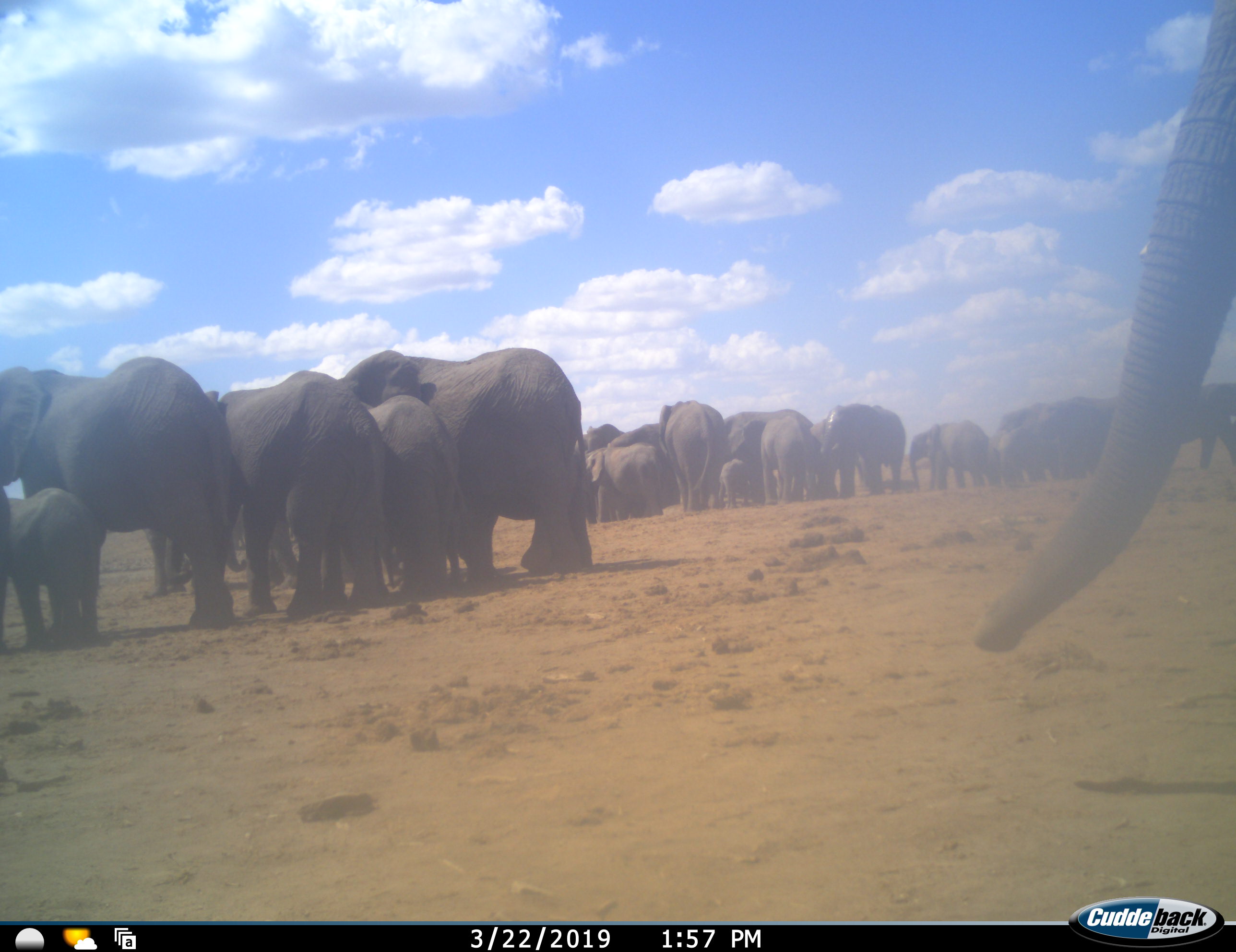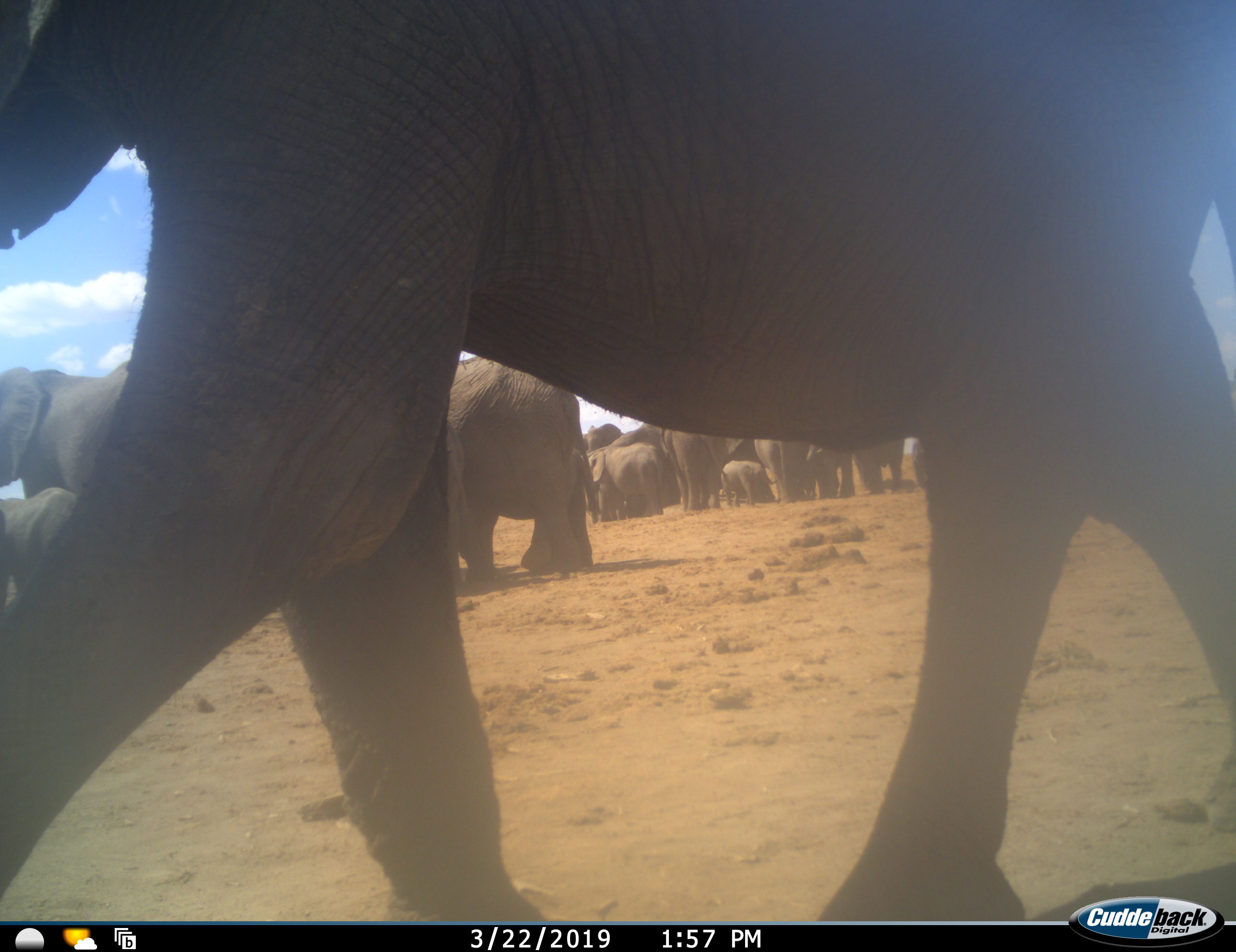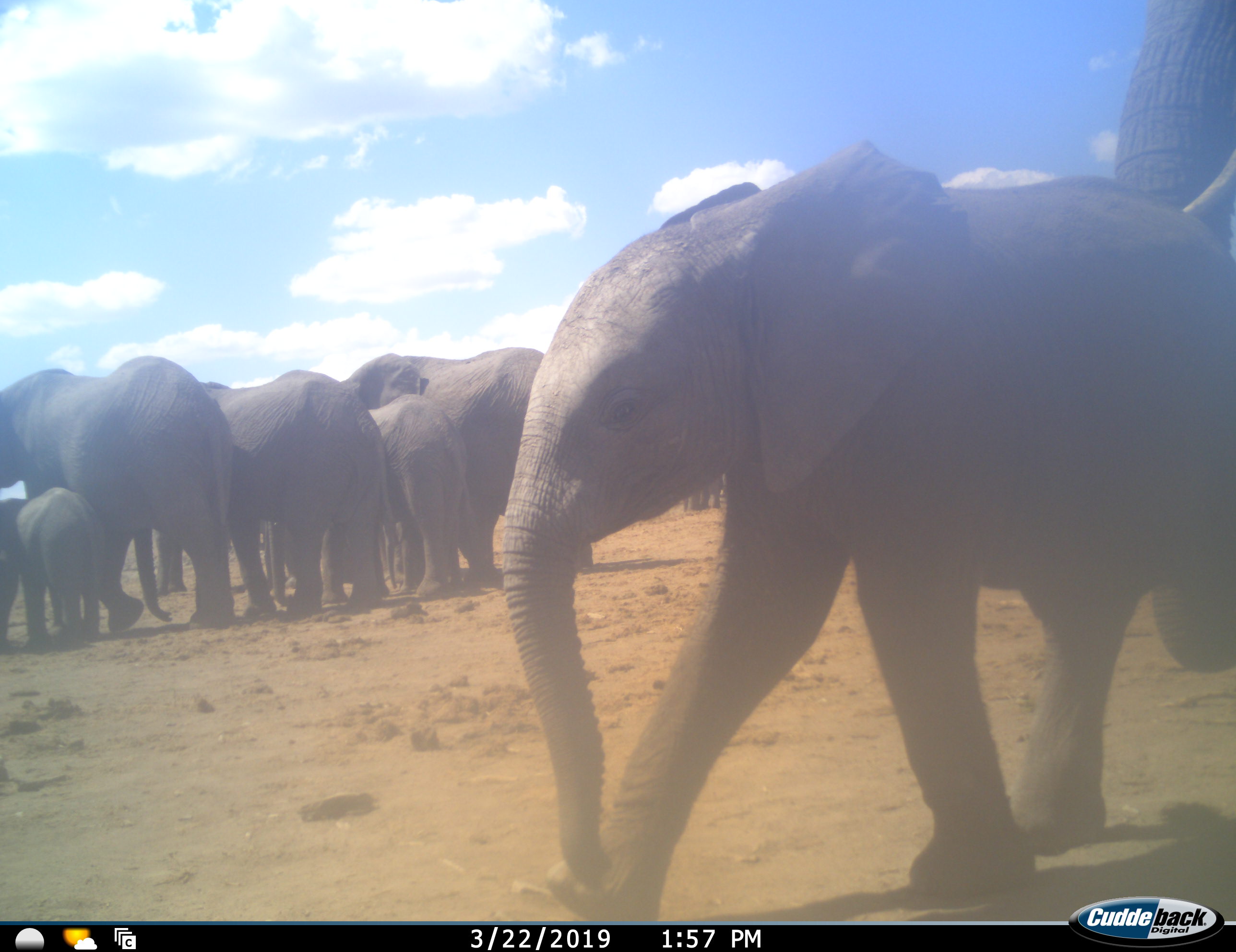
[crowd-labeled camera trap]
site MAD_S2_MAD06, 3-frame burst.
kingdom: Animalia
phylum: Chordata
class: Mammalia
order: Proboscidea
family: Elephantidae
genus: Loxodonta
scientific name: Loxodonta africana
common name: african bush elephant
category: elephant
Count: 11-50.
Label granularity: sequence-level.